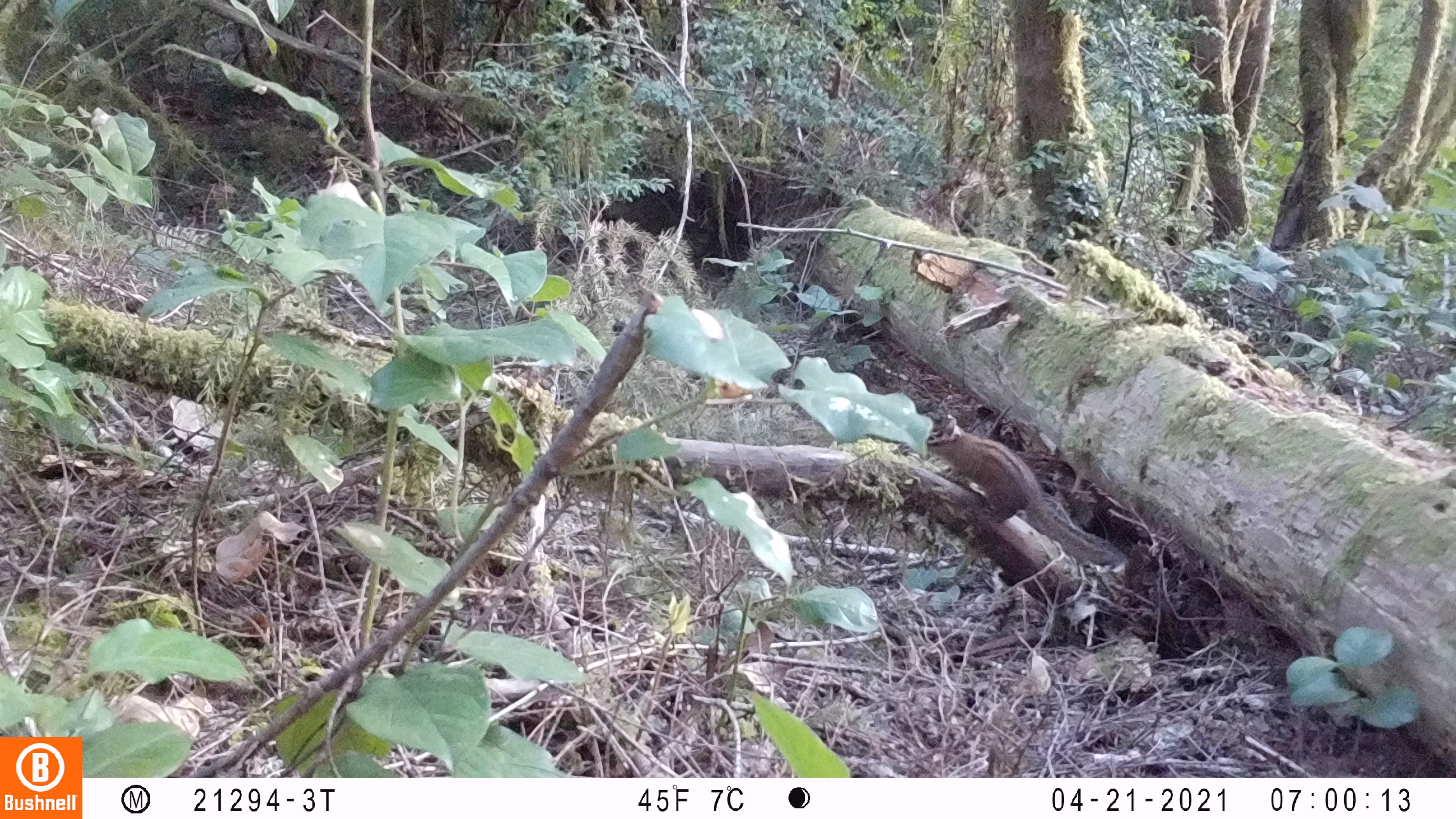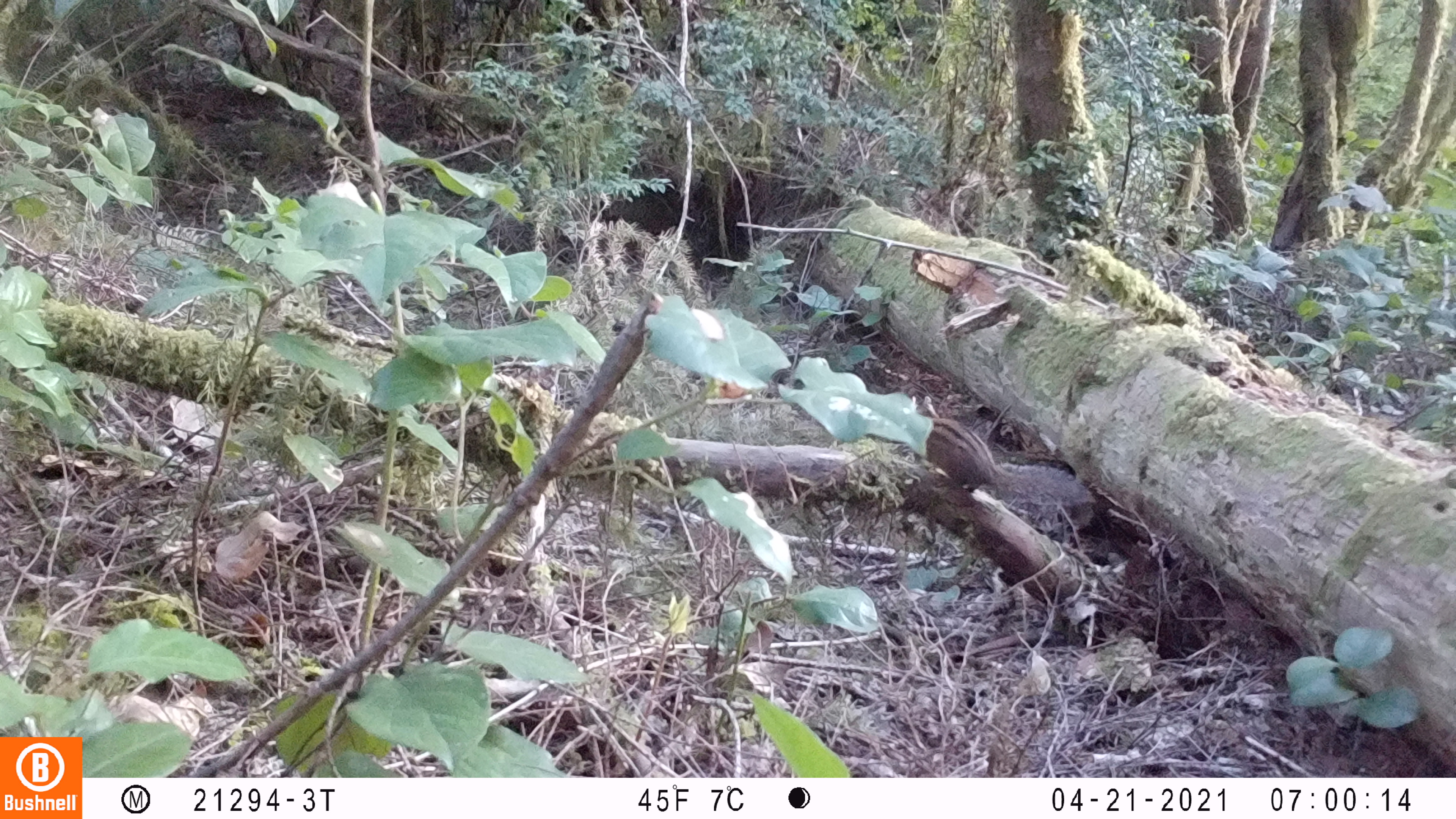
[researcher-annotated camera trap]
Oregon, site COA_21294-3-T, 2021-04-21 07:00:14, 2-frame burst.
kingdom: Animalia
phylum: Chordata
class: Mammalia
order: Rodentia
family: Sciuridae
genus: Neotamias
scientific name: Neotamias townsendii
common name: townsend's chipmunk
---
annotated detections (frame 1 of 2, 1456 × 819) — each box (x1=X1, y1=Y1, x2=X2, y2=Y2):
townsend's chipmunk: (x1=920, y1=414, x2=1123, y2=569)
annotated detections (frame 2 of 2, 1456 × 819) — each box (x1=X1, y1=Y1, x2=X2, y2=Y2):
townsend's chipmunk: (x1=913, y1=395, x2=1093, y2=511)